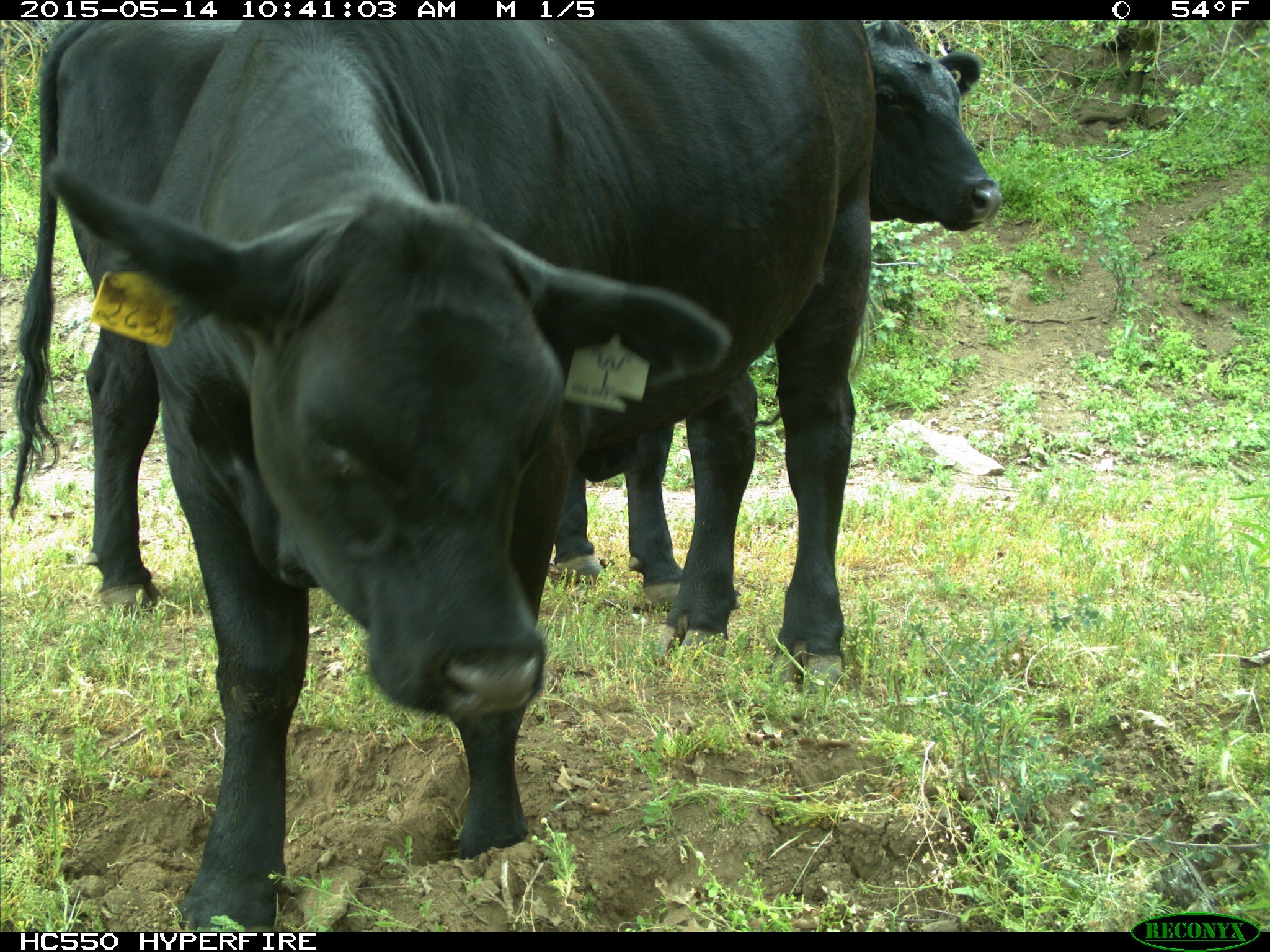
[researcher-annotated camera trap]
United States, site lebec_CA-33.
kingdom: Animalia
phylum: Chordata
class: Mammalia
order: Artiodactyla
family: Bovidae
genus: Bos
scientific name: Bos taurus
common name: domestic cow